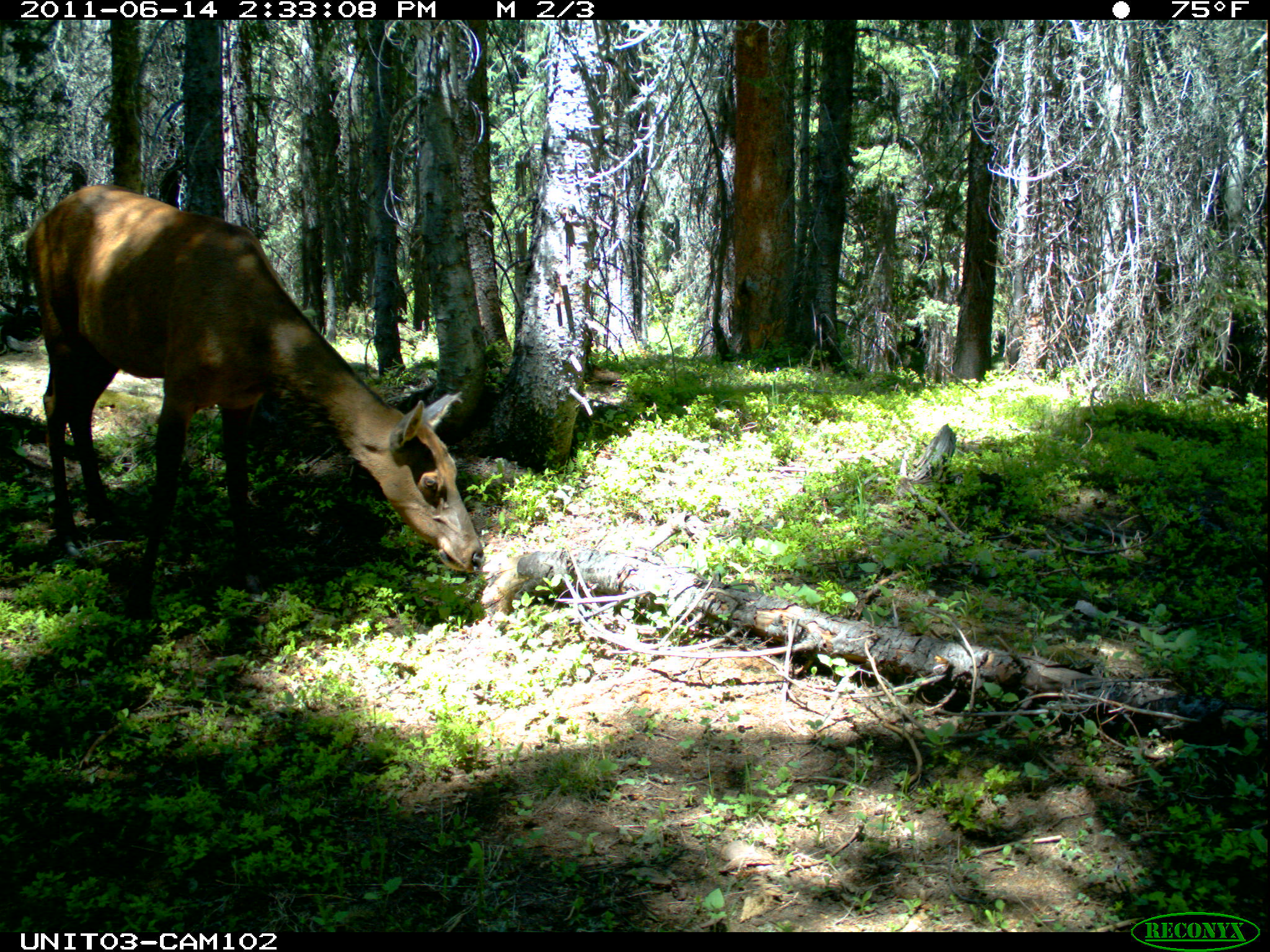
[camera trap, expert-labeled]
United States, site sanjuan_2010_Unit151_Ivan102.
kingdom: Animalia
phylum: Chordata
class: Mammalia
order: Artiodactyla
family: Cervidae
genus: Cervus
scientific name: Cervus elaphus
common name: red deer